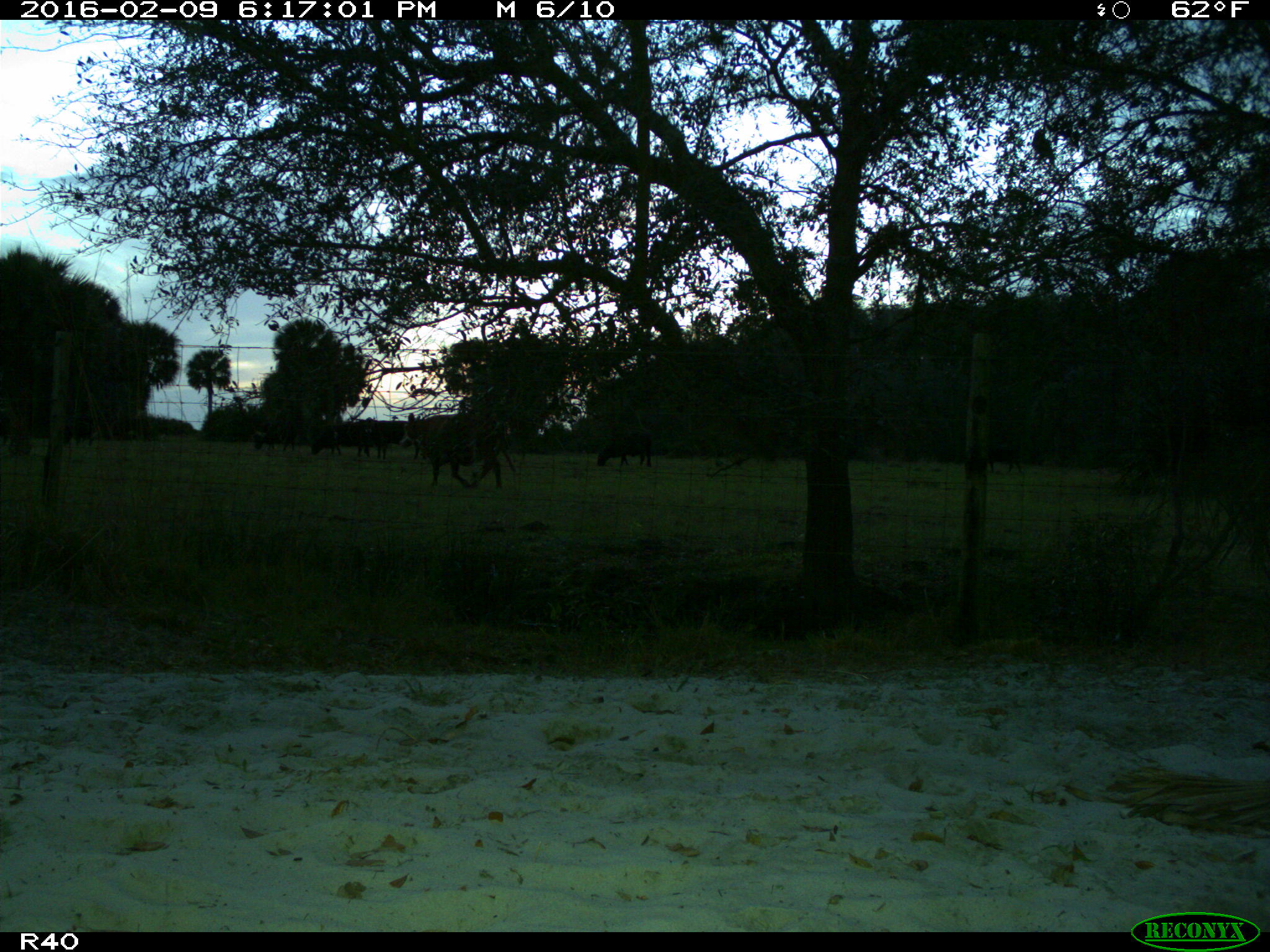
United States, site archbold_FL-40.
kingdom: Animalia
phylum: Chordata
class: Mammalia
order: Artiodactyla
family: Bovidae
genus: Bos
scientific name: Bos taurus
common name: domestic cow